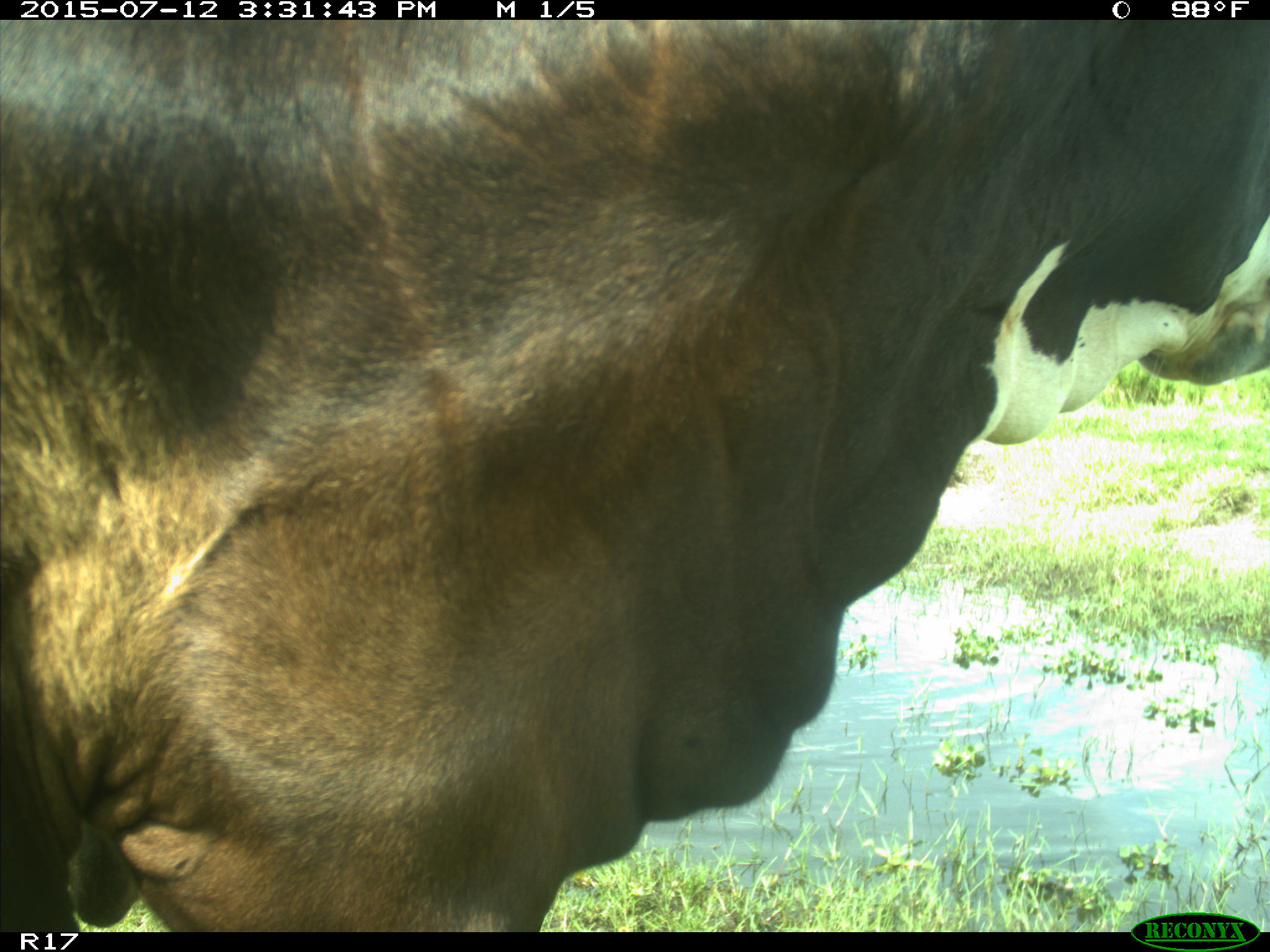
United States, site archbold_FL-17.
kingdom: Animalia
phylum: Chordata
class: Mammalia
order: Artiodactyla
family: Bovidae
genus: Bos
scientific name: Bos taurus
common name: domestic cow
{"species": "Bos taurus (domestic cow)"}